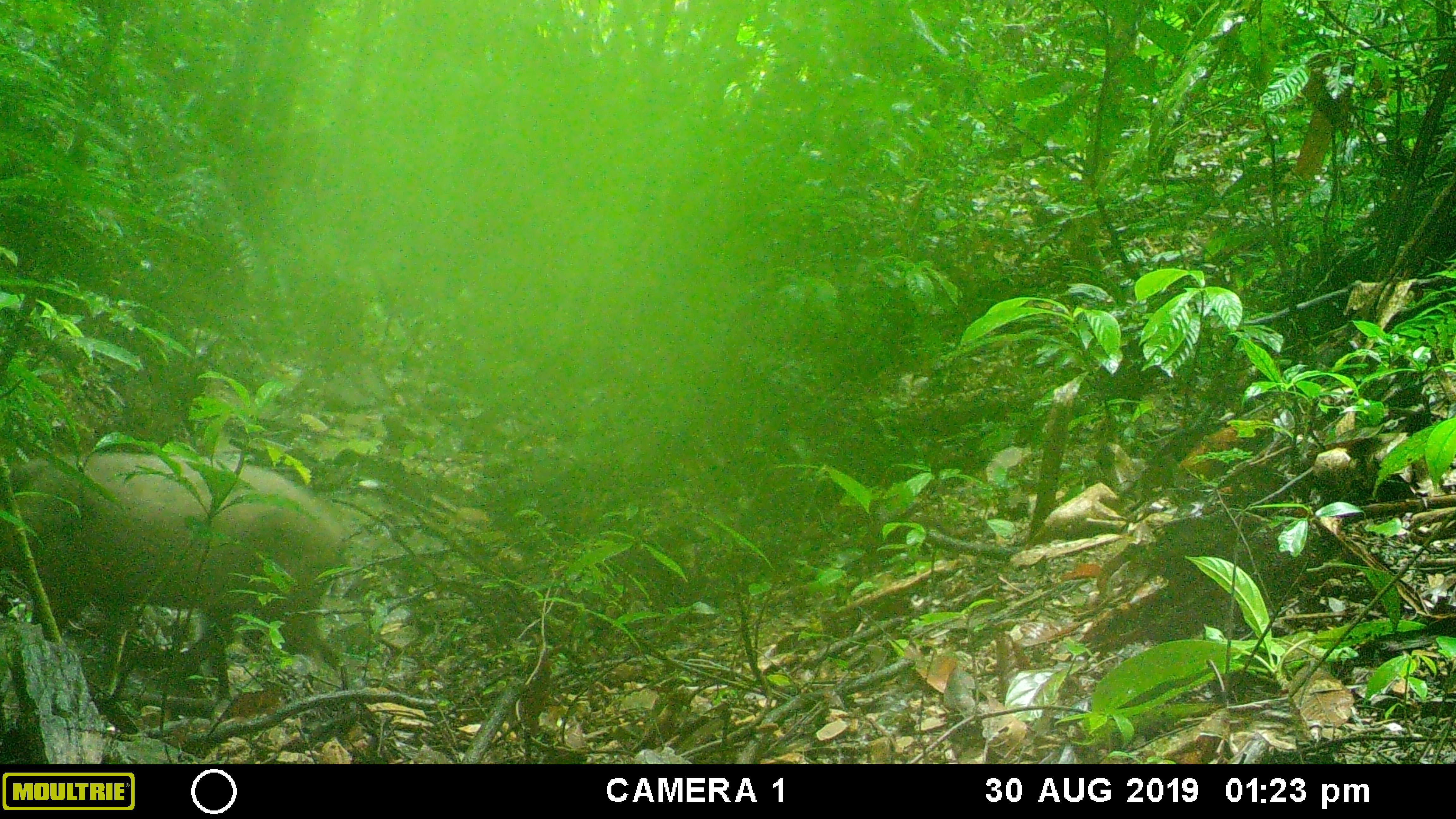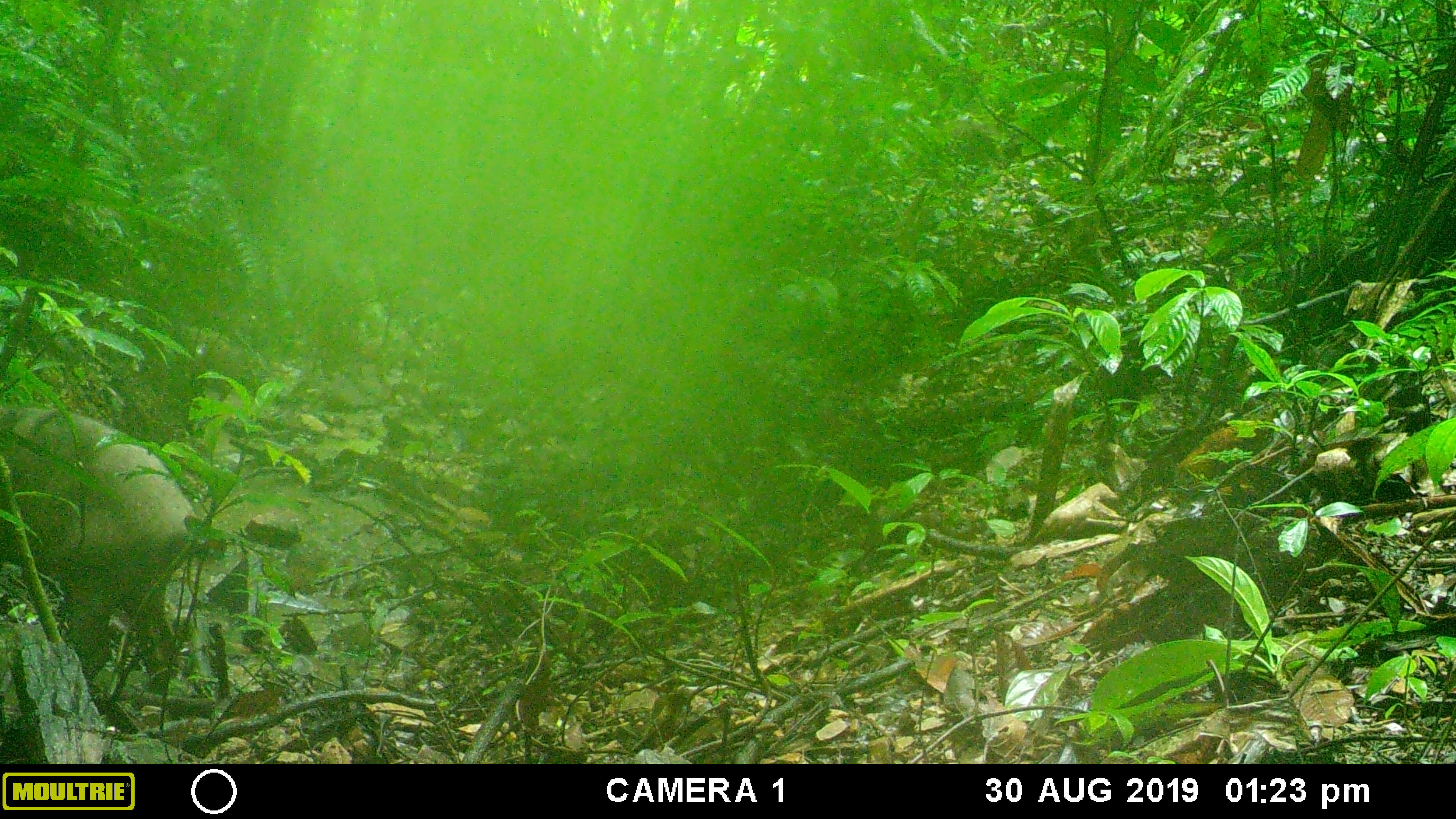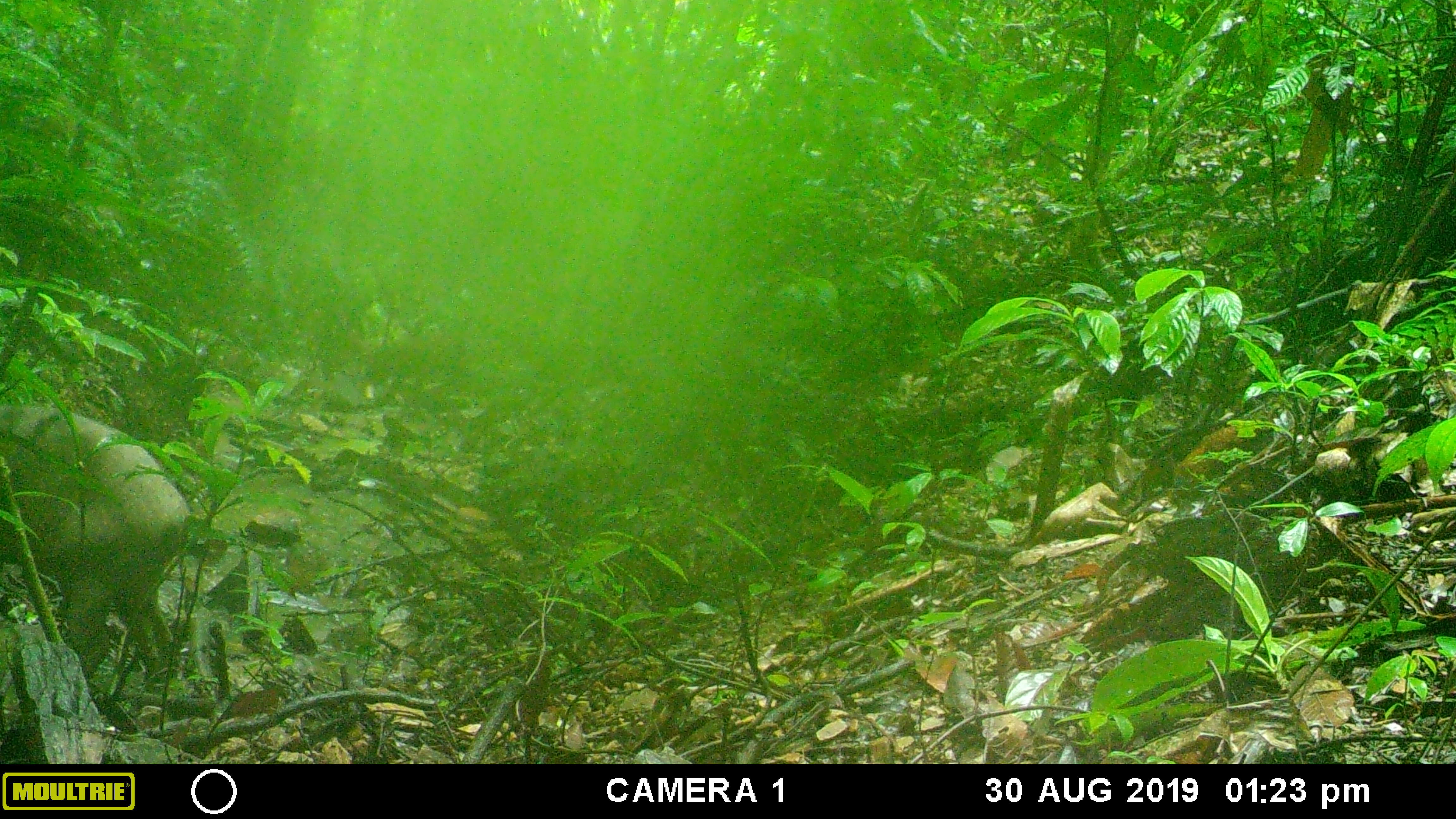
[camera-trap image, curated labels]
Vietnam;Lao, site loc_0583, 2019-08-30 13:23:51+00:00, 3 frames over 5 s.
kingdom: Animalia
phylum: Chordata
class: Mammalia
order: Artiodactyla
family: Suidae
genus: Sus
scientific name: Sus scrofa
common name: eurasian wild pig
Eurasian wild pig (Sus scrofa). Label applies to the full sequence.